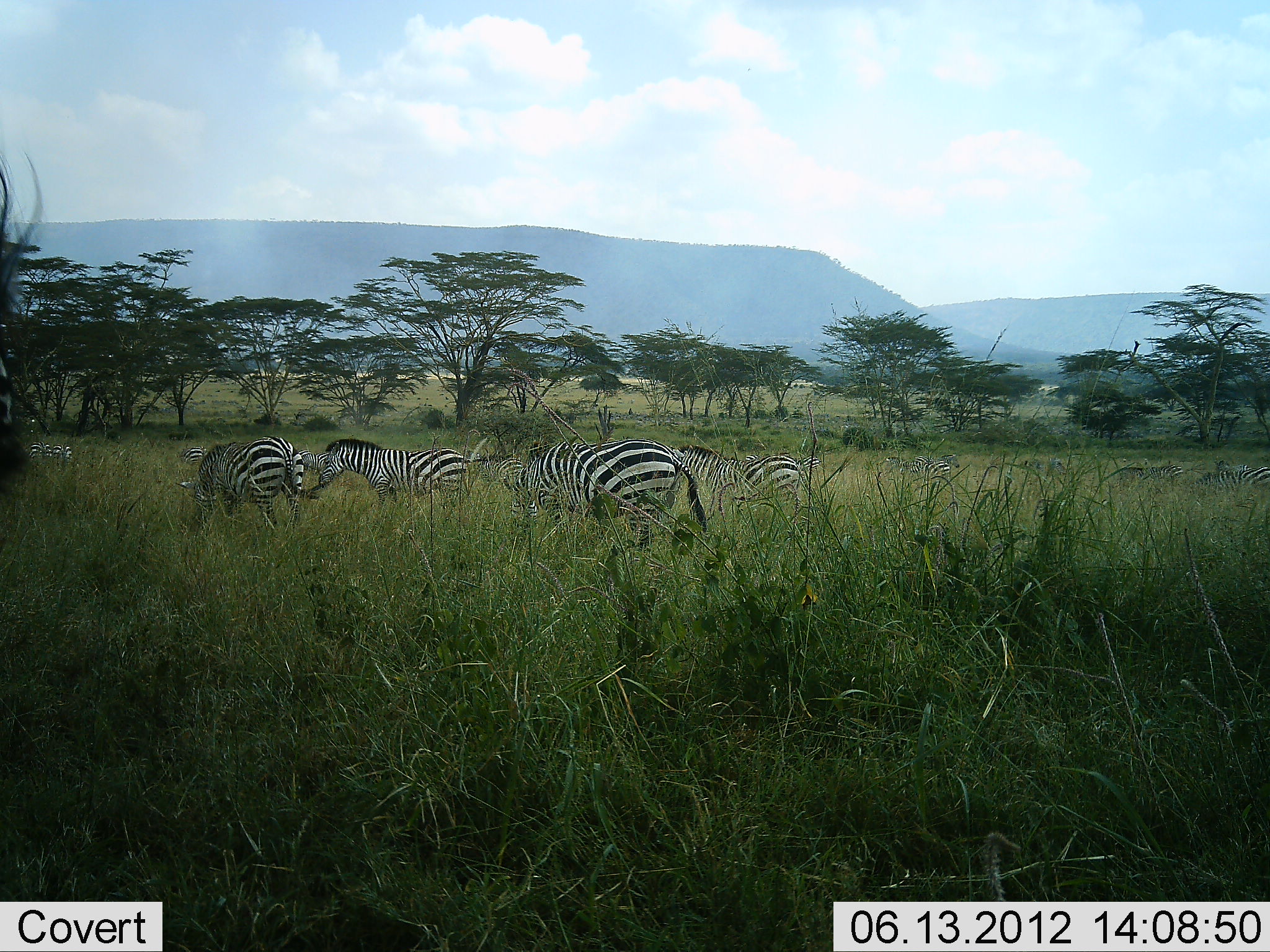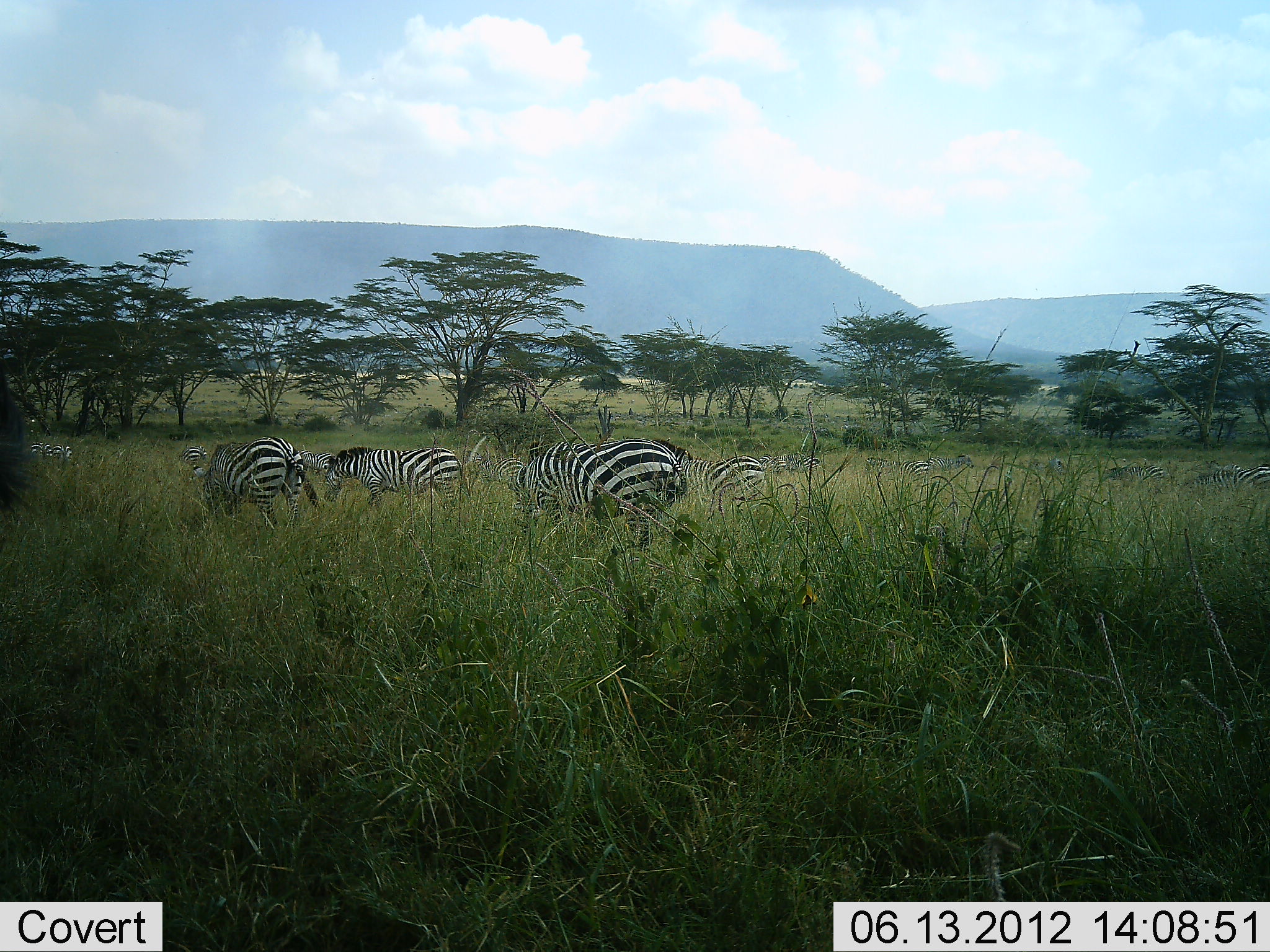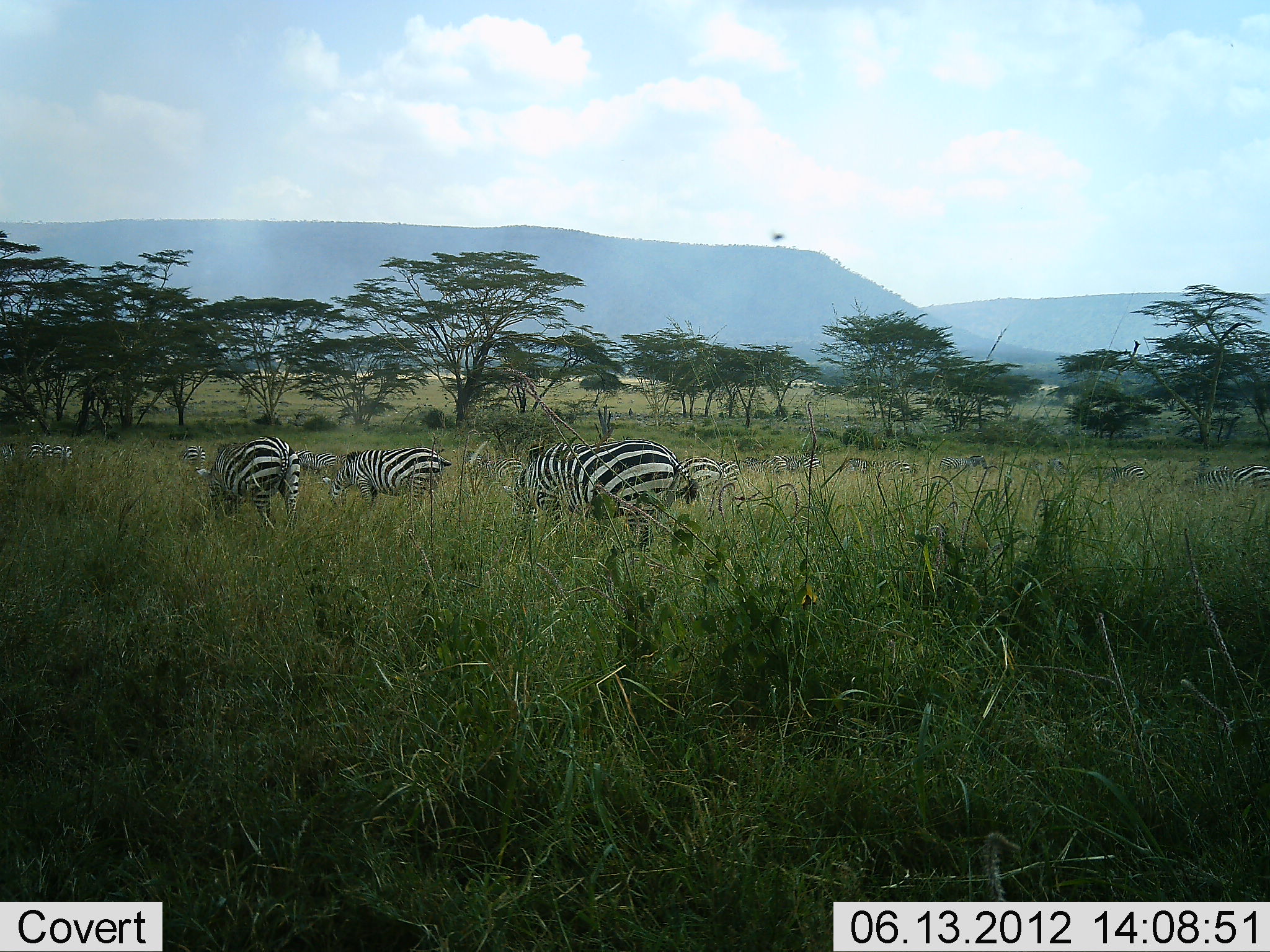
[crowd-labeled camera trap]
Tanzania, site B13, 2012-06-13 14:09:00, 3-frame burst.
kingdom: Animalia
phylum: Chordata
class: Mammalia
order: Perissodactyla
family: Equidae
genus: Equus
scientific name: Equus quagga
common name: plains zebra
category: zebra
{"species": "zebra (plains zebra) (Equus quagga)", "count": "11-50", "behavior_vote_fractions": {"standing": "36%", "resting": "0%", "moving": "18%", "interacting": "0%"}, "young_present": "9%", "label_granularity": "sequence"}